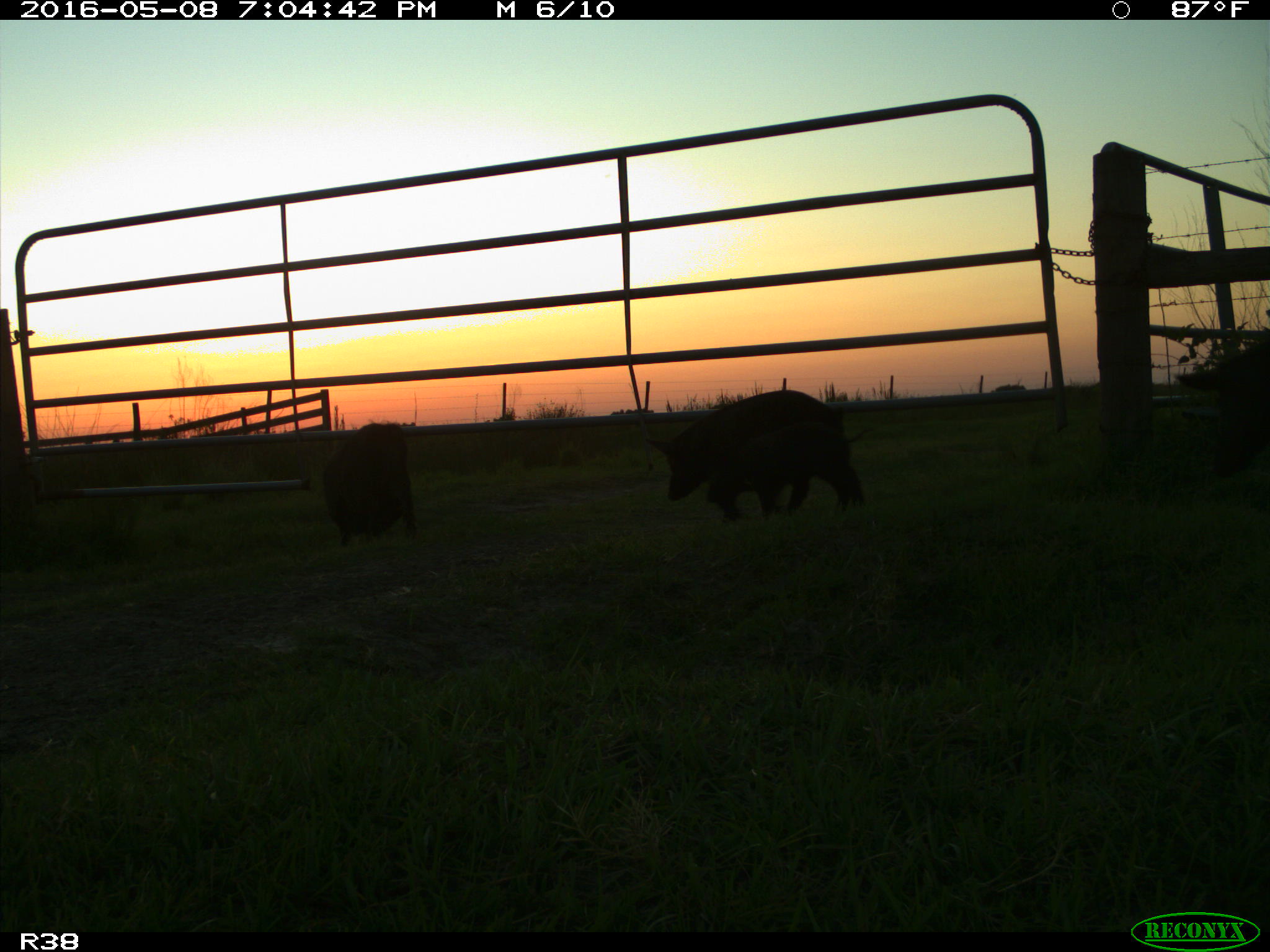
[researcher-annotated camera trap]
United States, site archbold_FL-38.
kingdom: Animalia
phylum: Chordata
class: Mammalia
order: Artiodactyla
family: Suidae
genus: Sus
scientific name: Sus scrofa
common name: wild boar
Sus scrofa (wild boar).